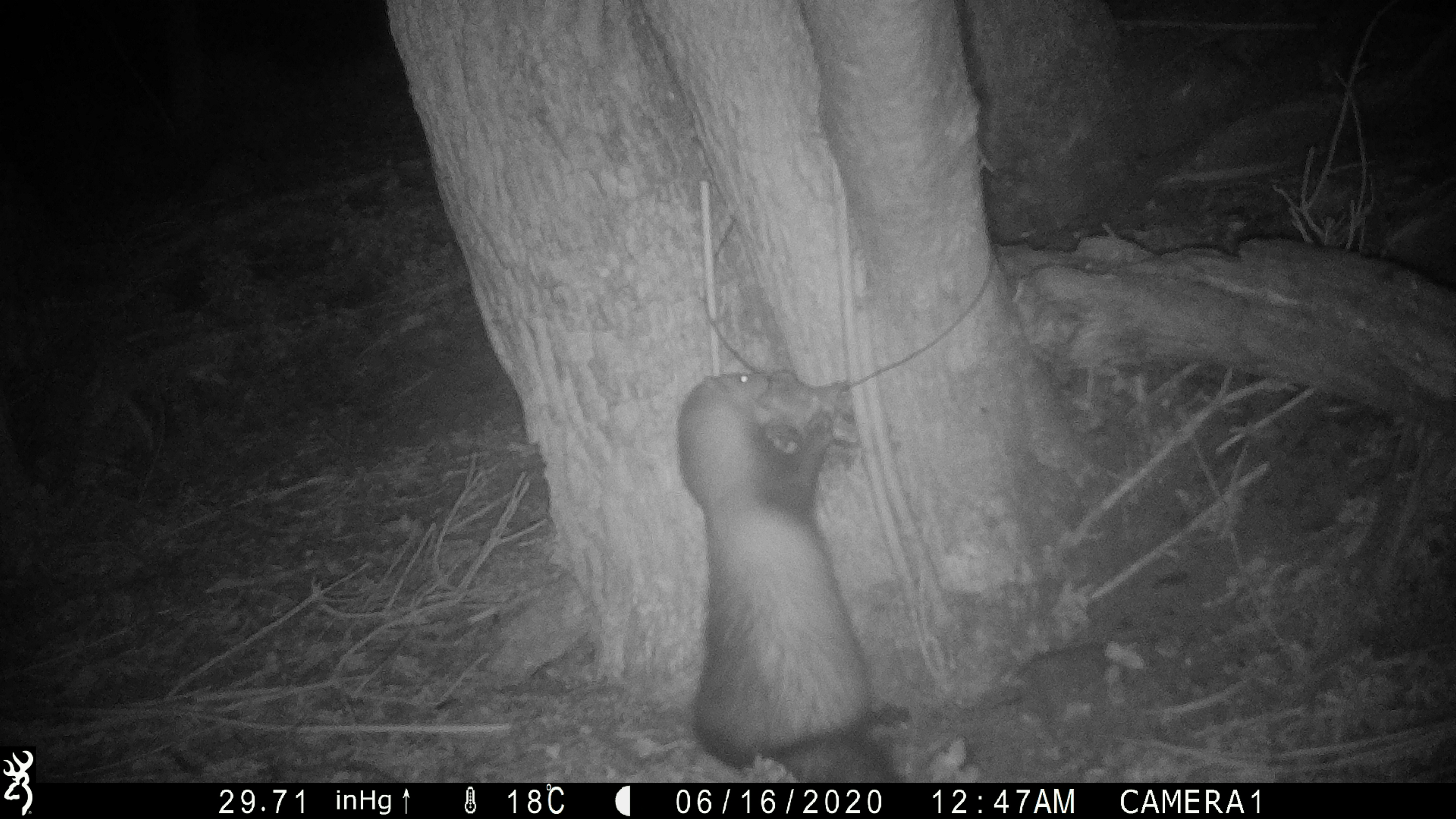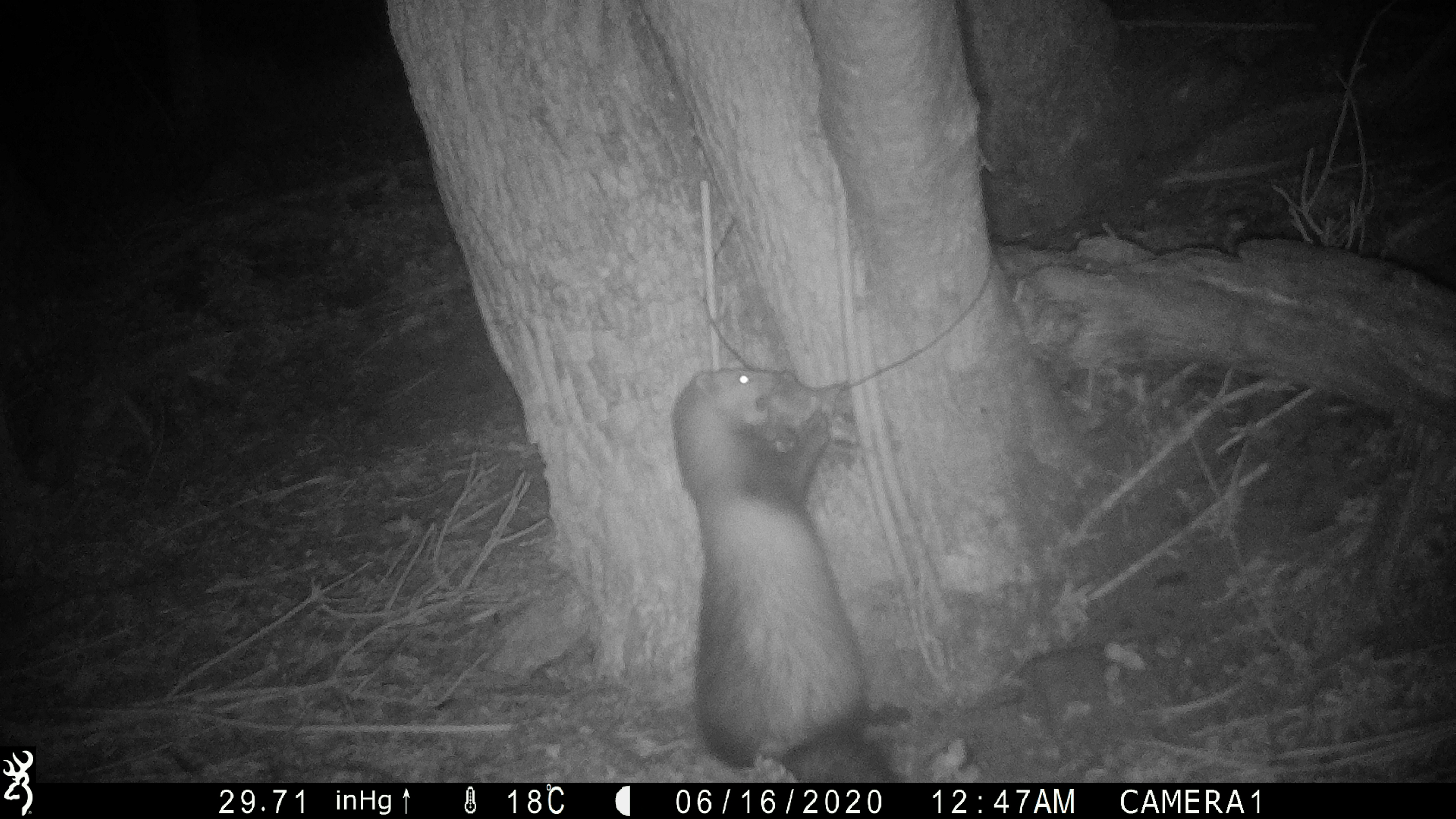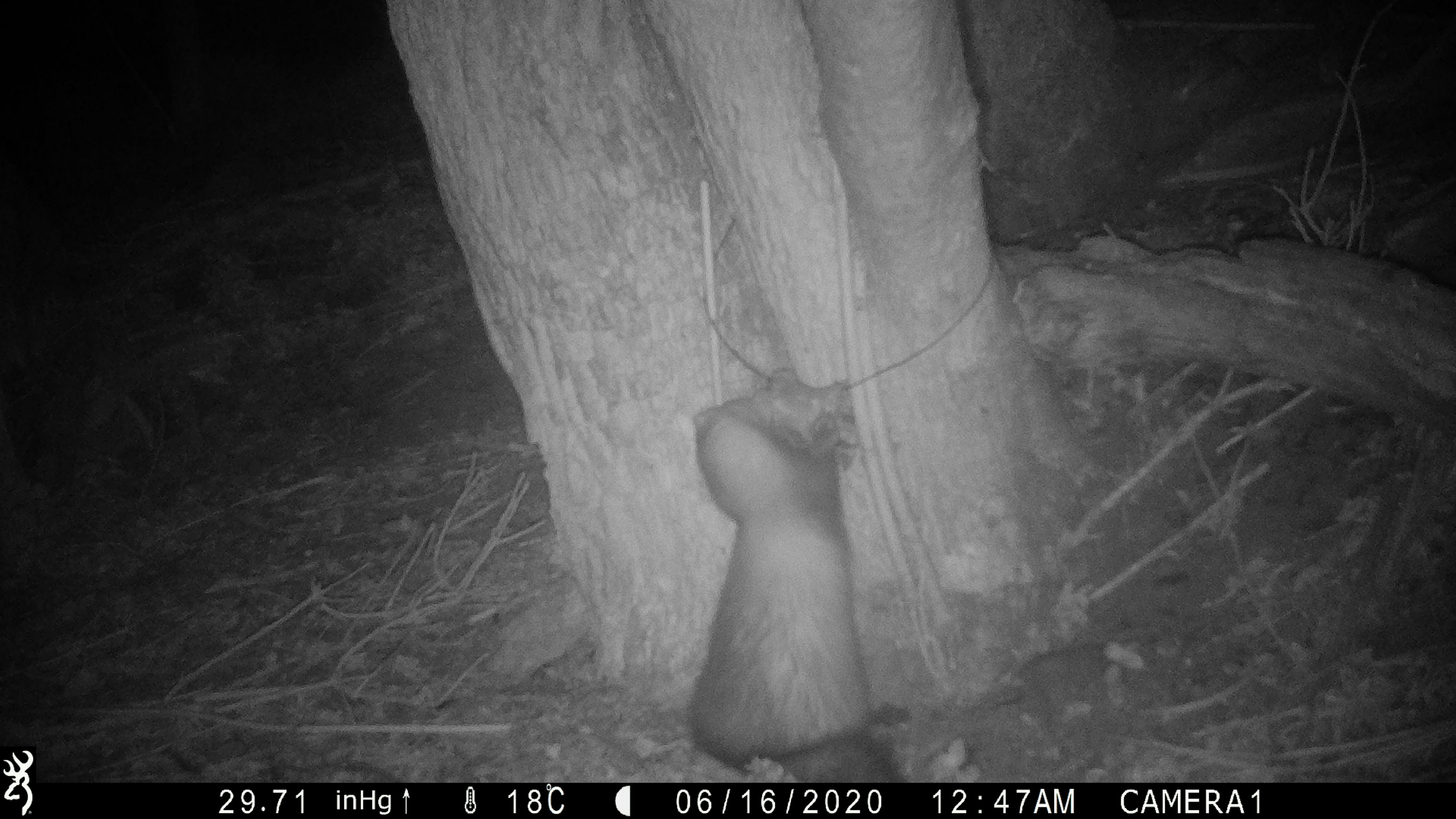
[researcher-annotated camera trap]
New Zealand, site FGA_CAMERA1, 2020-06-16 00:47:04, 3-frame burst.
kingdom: Animalia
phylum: Chordata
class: Mammalia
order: Carnivora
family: Mustelidae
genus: Mustela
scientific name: Mustela furo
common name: ferret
Ferret (Mustela furo).